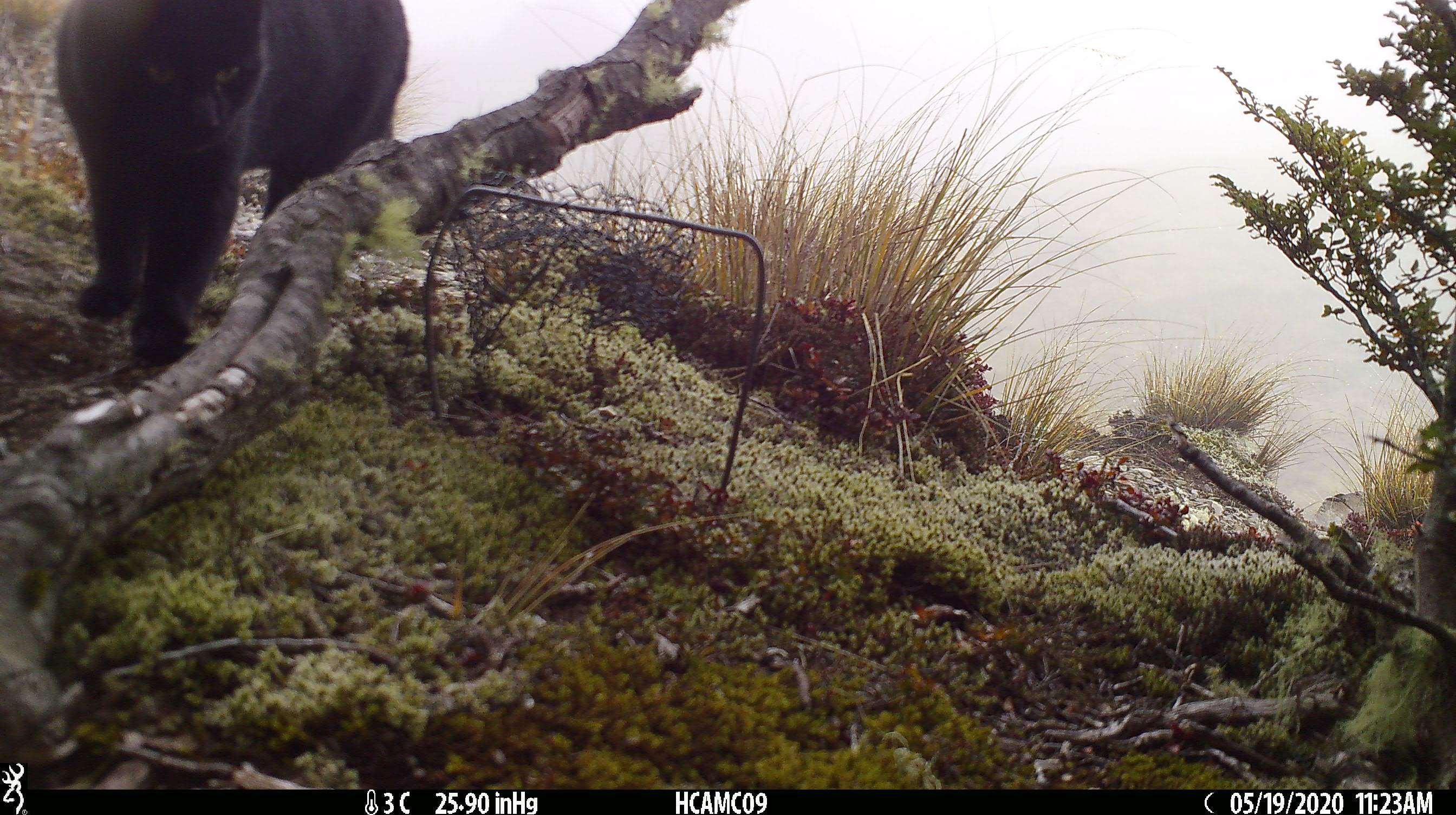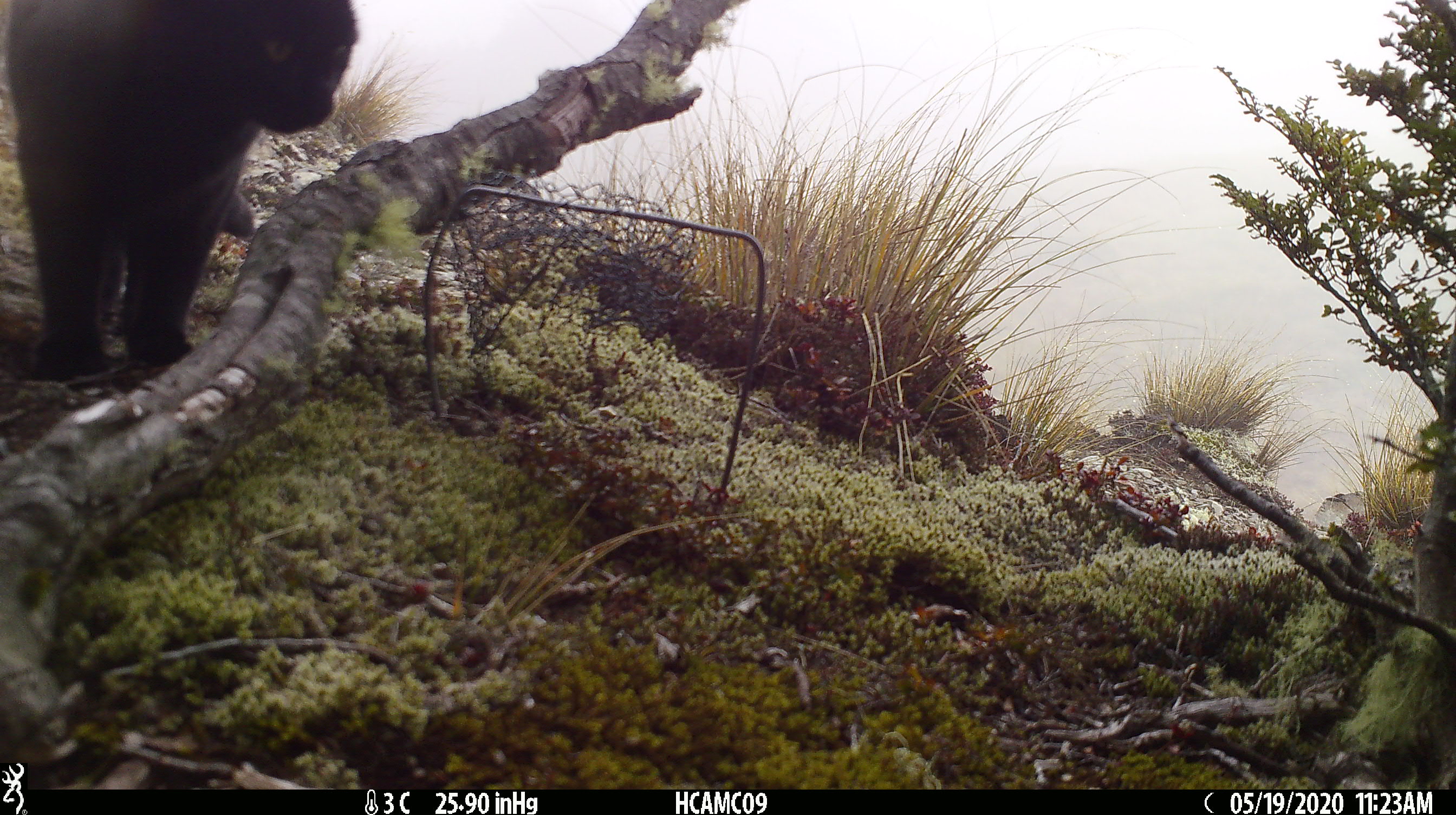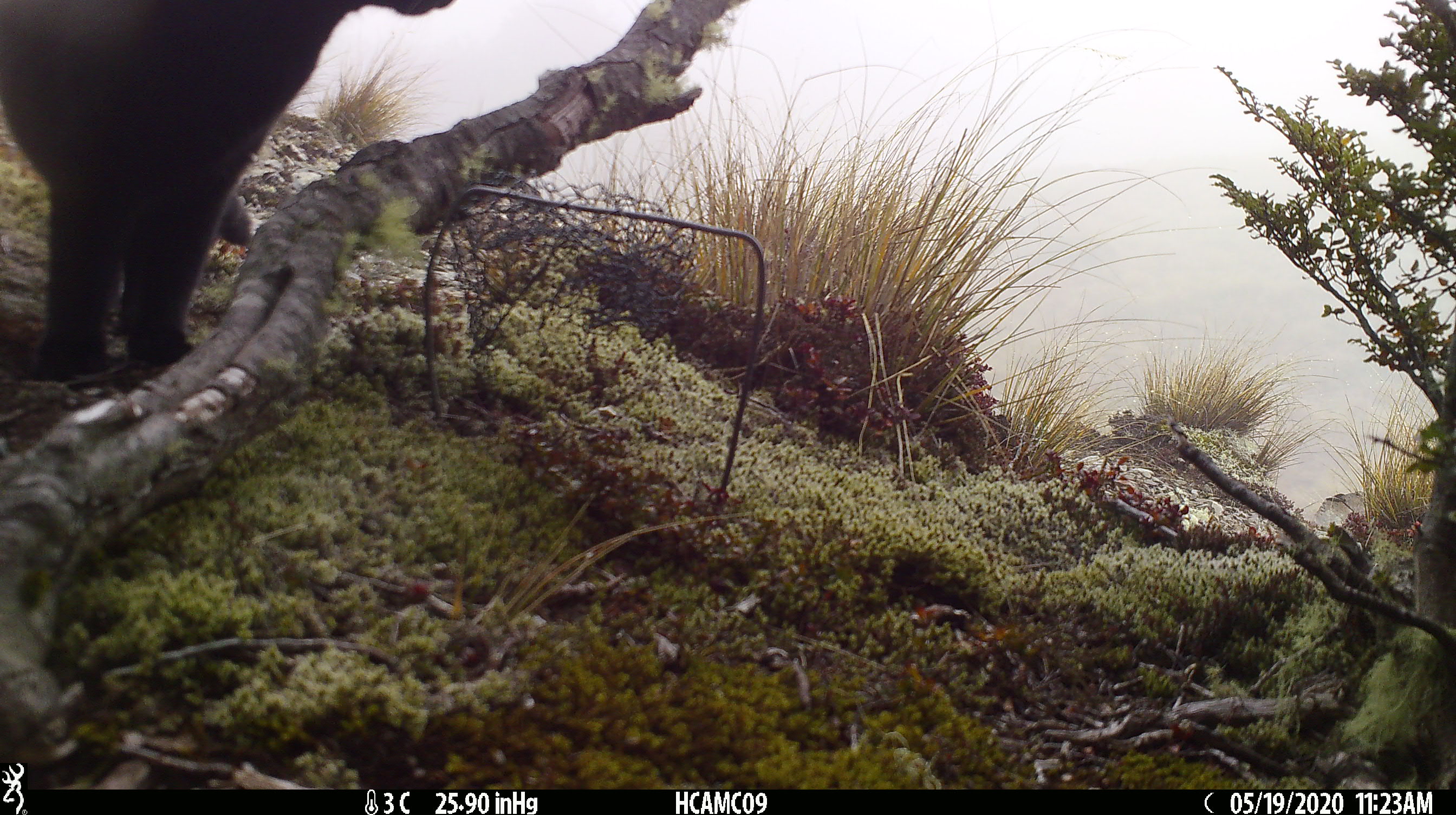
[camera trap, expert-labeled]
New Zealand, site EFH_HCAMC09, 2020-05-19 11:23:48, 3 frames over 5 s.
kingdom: Animalia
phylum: Chordata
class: Mammalia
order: Carnivora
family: Felidae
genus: Felis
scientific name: Felis catus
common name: domestic cat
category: cat